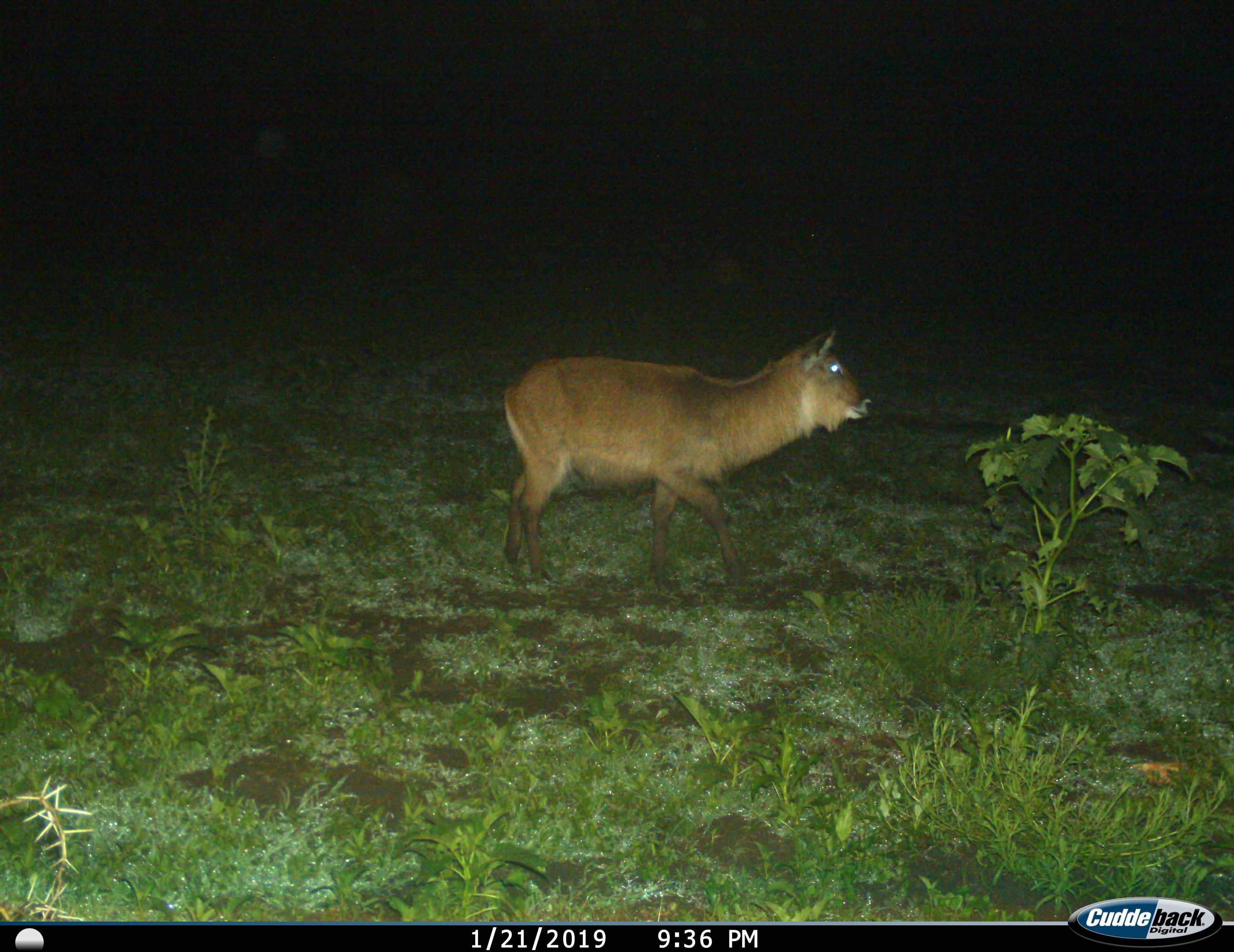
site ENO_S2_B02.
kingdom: Animalia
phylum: Chordata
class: Mammalia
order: Artiodactyla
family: Bovidae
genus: Kobus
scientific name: Kobus ellipsiprymnus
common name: waterbuck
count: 1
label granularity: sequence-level